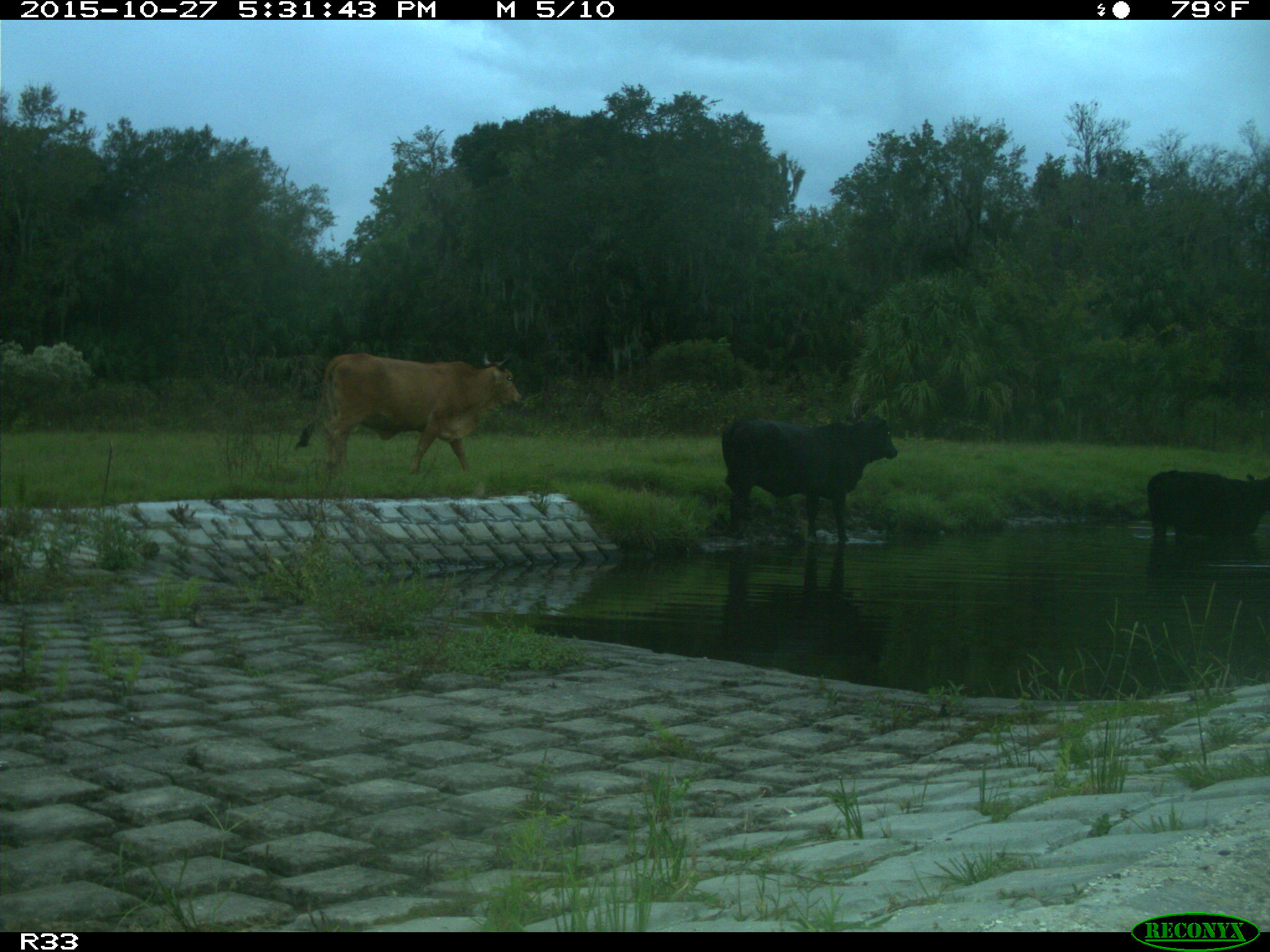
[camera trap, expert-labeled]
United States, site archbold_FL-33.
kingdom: Animalia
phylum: Chordata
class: Mammalia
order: Artiodactyla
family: Bovidae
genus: Bos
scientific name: Bos taurus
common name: domestic cow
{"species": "Bos taurus (domestic cow)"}